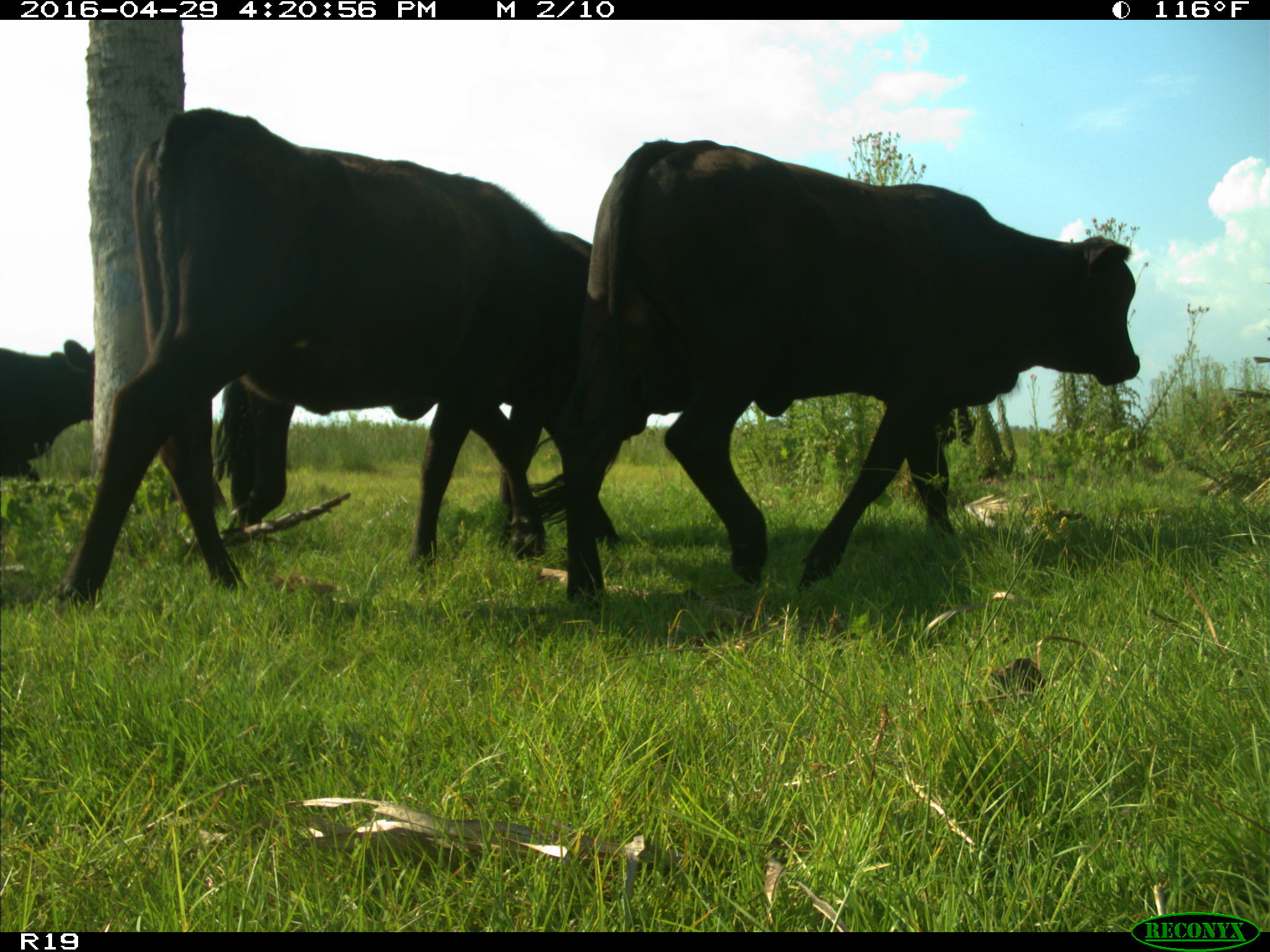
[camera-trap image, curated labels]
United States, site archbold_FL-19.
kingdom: Animalia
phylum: Chordata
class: Mammalia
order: Artiodactyla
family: Bovidae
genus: Bos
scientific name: Bos taurus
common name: domestic cow